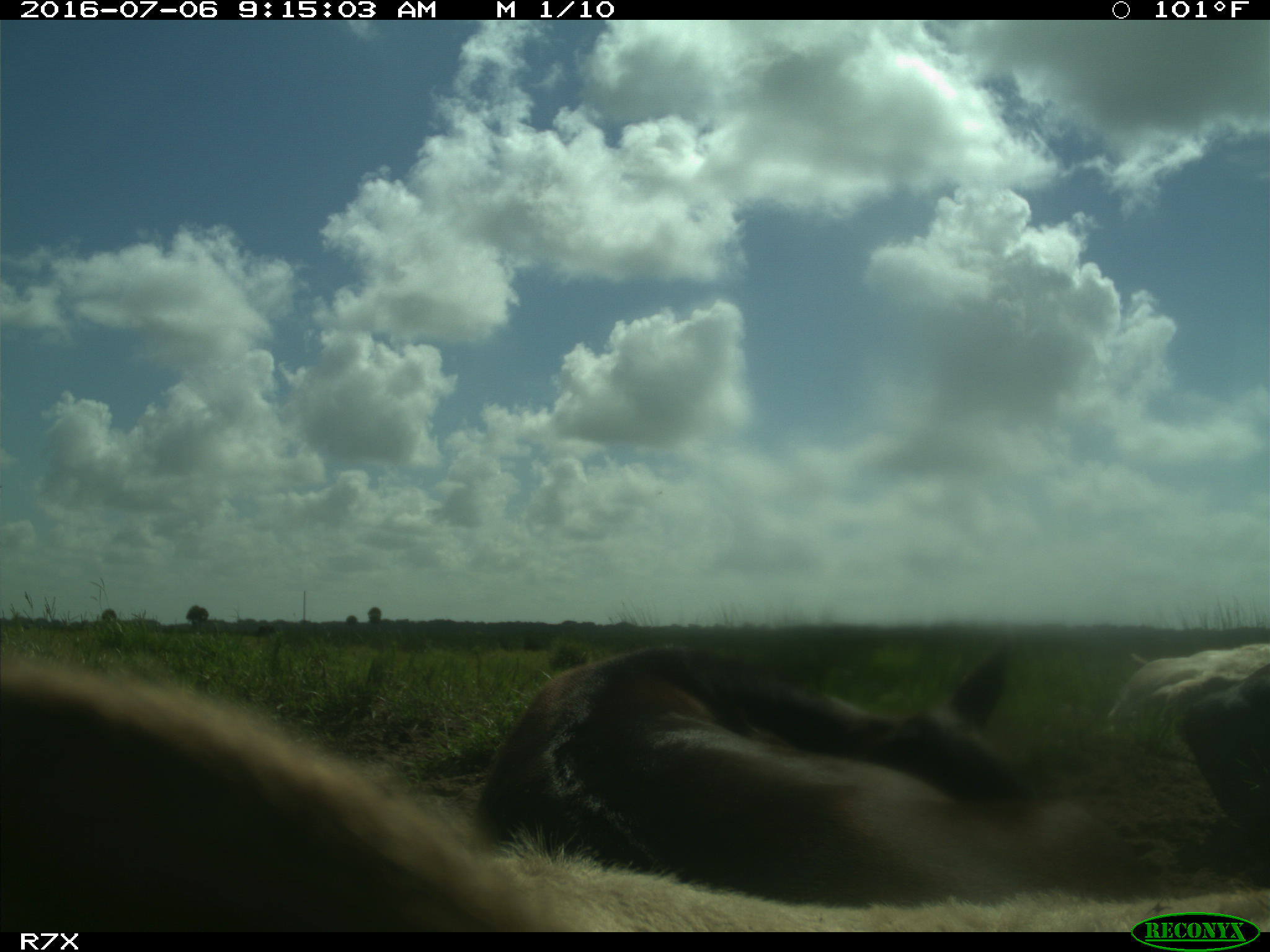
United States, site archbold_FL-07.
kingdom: Animalia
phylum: Chordata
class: Mammalia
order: Artiodactyla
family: Bovidae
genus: Bos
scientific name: Bos taurus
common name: domestic cow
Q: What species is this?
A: Bos taurus (domestic cow).